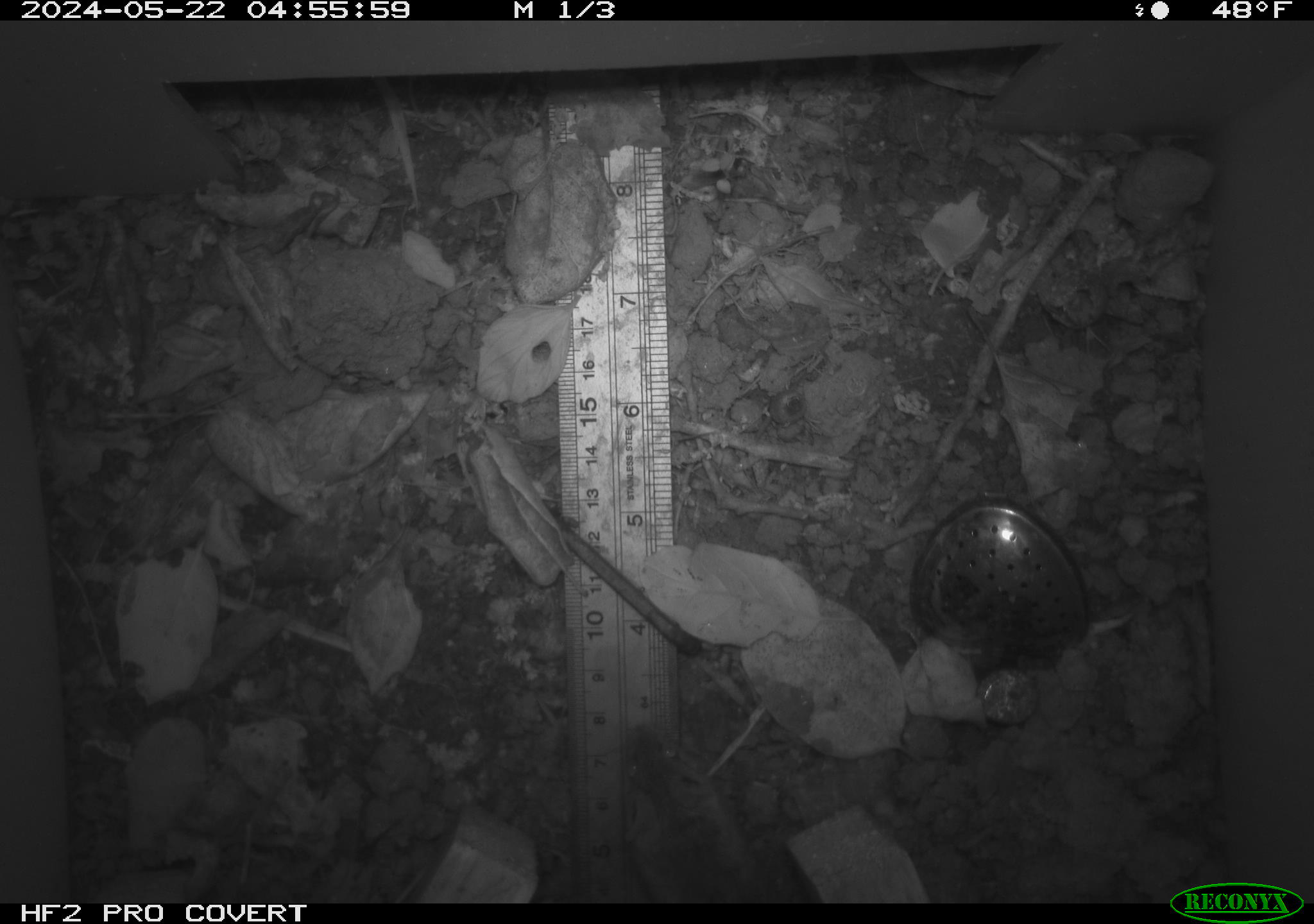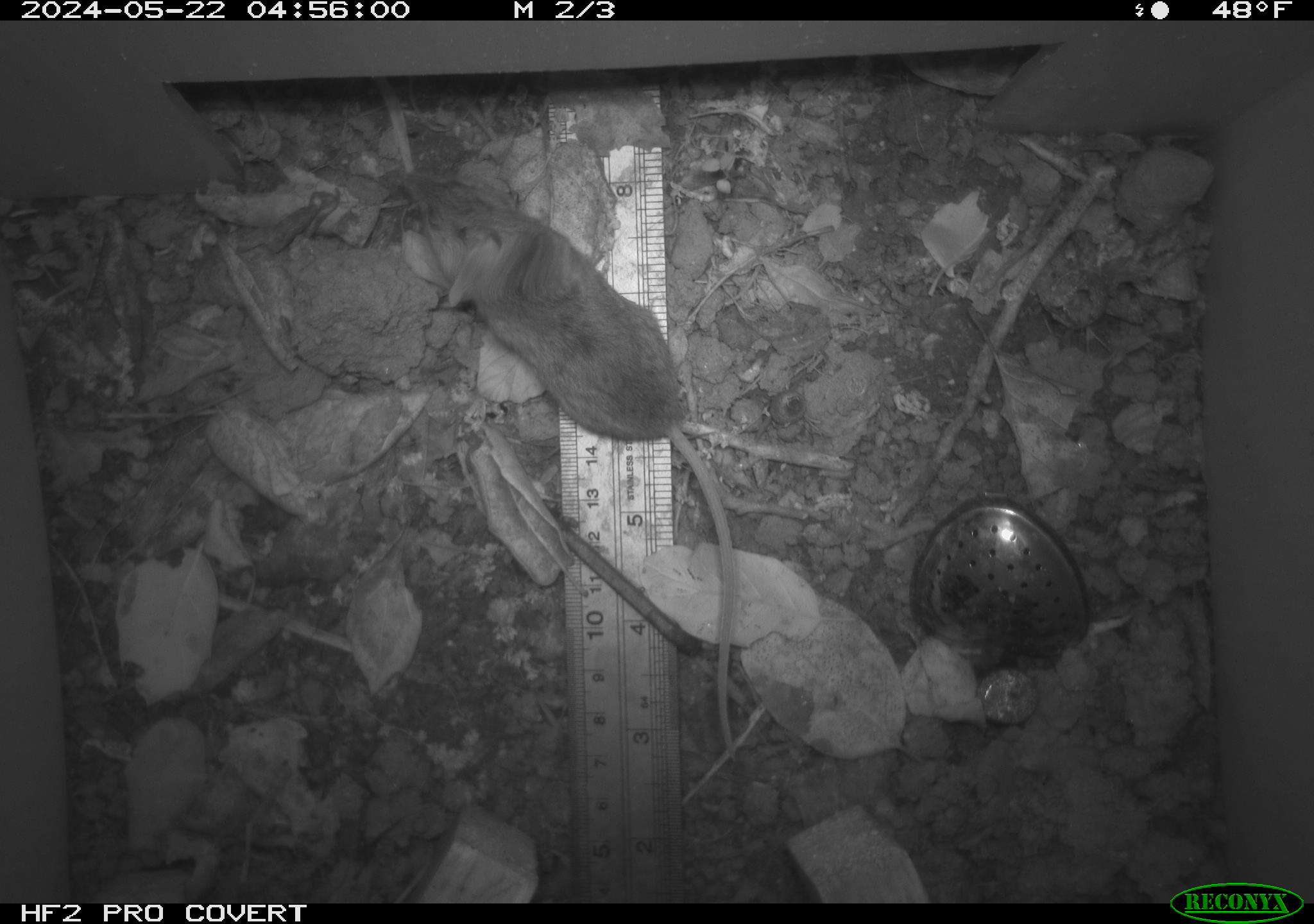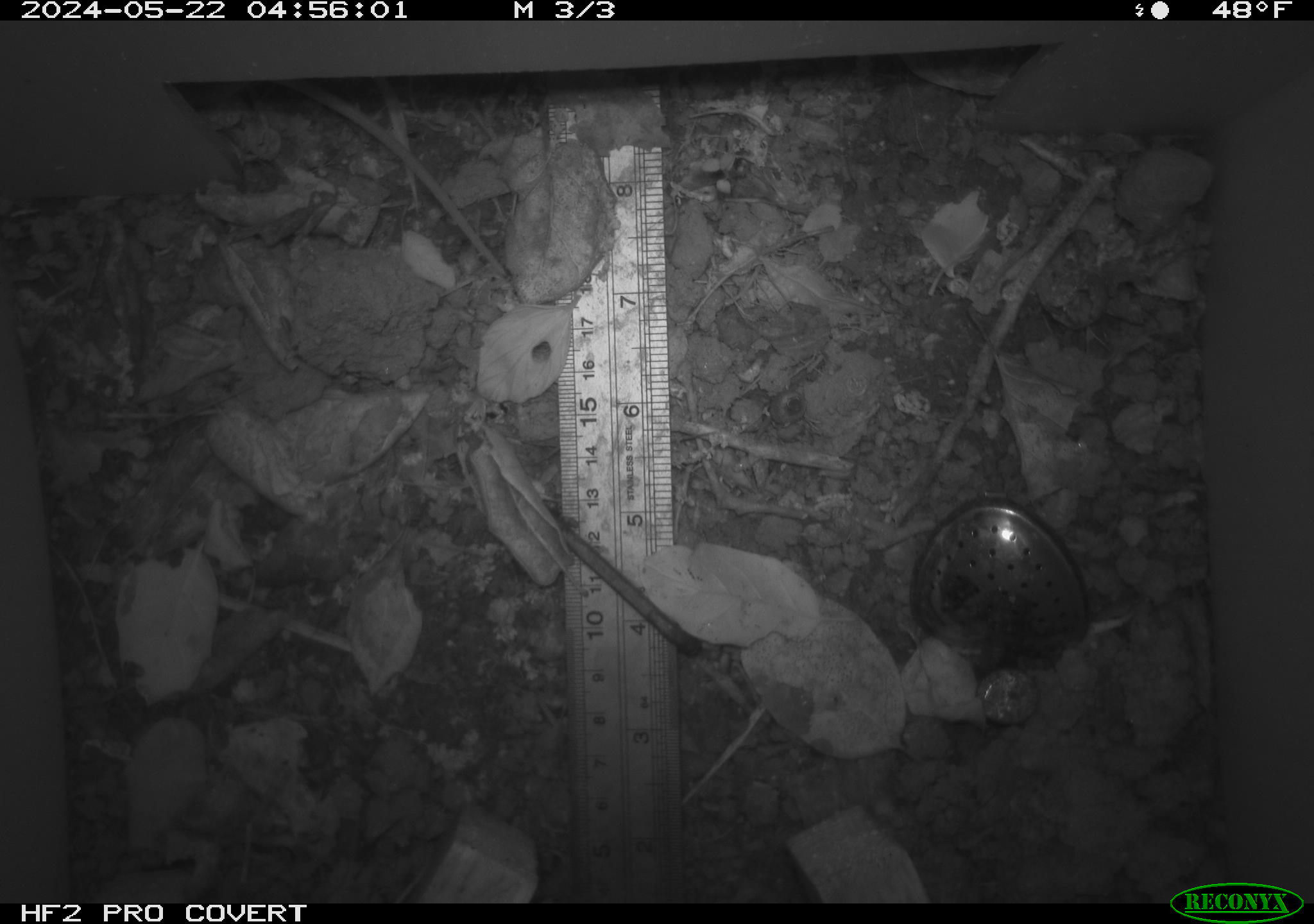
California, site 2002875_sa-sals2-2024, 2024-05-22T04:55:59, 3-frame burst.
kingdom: Animalia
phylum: Chordata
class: Mammalia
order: Rodentia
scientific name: Rodentia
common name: mouse species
Mouse species (Rodentia).